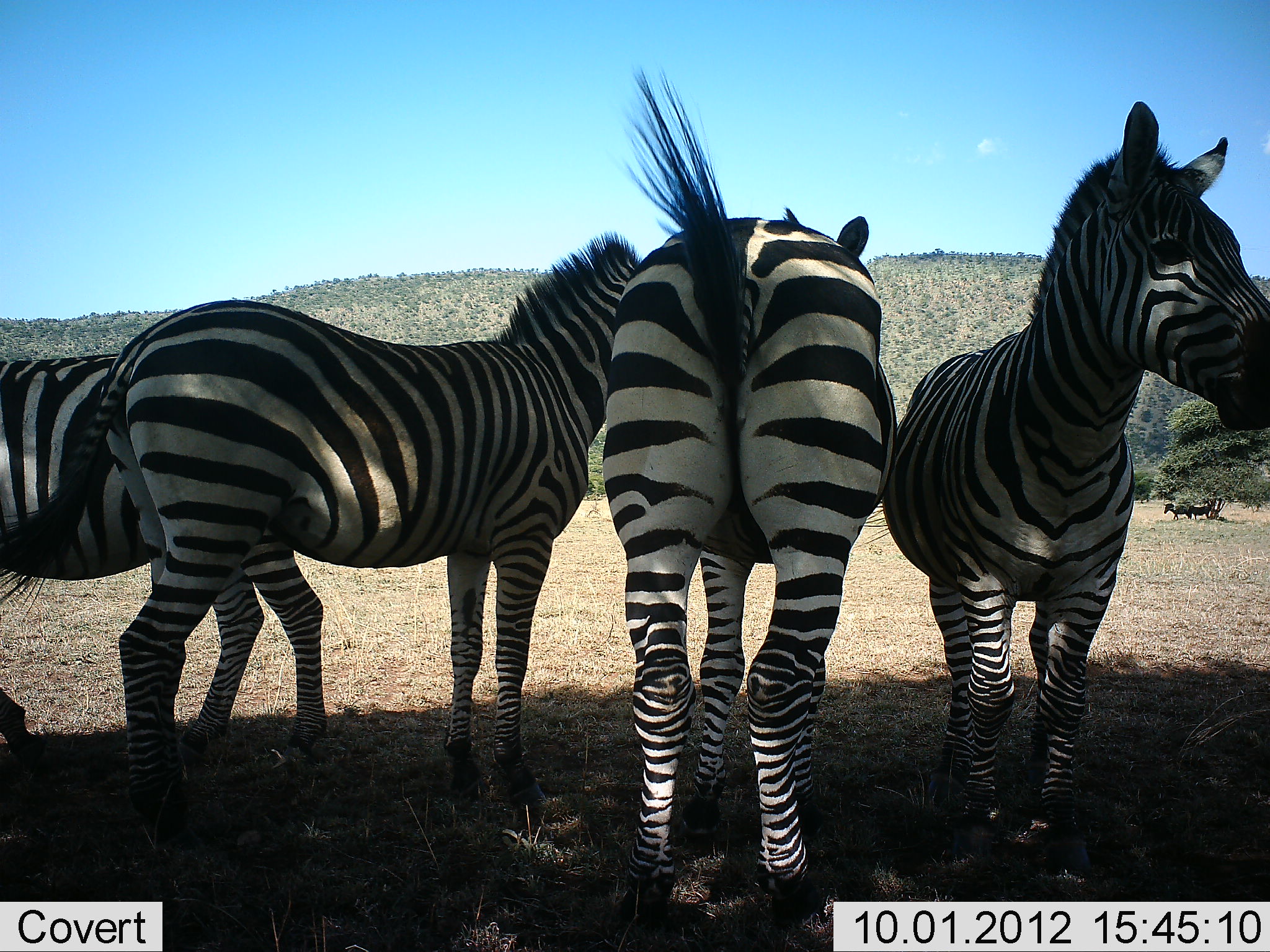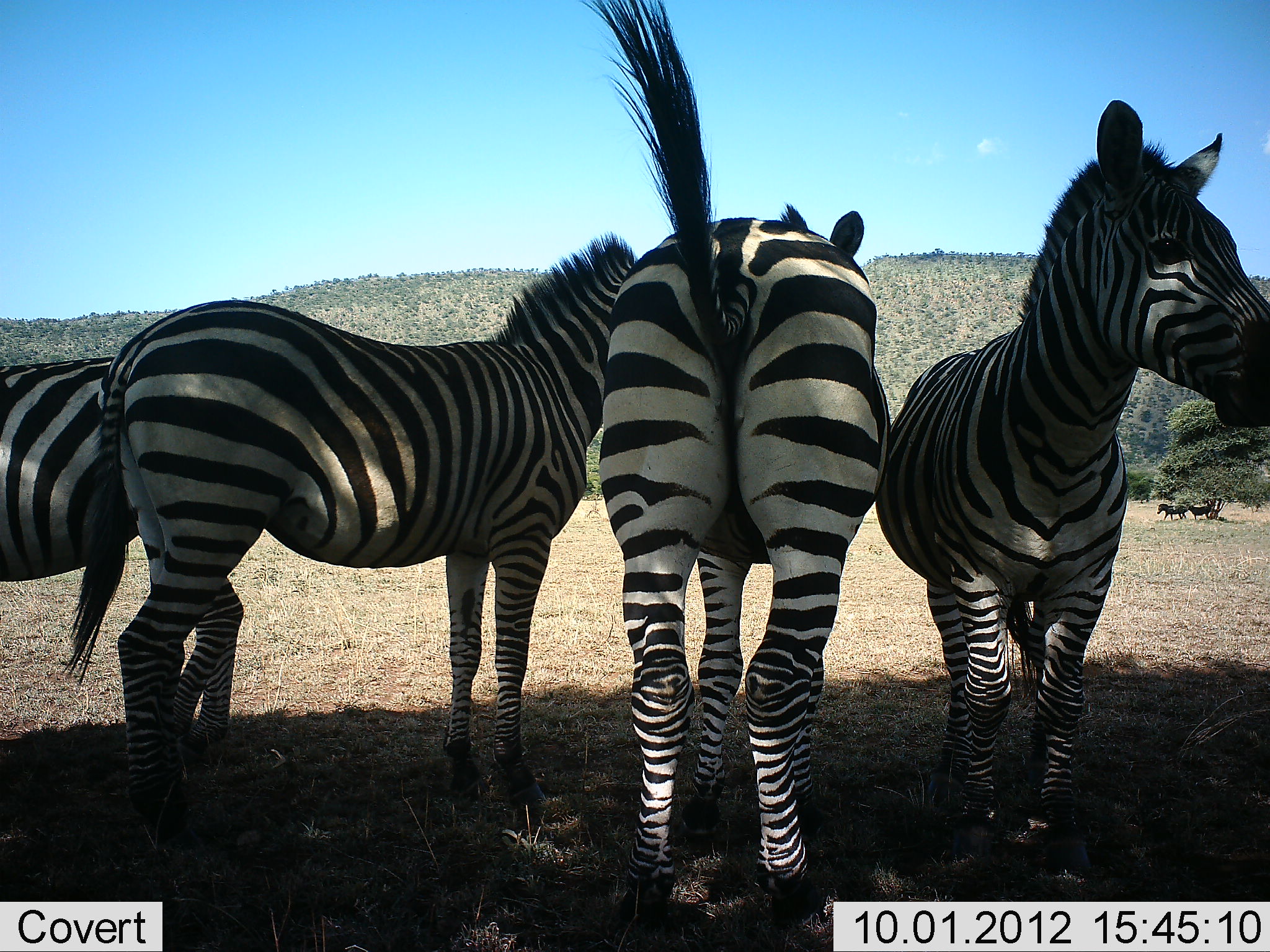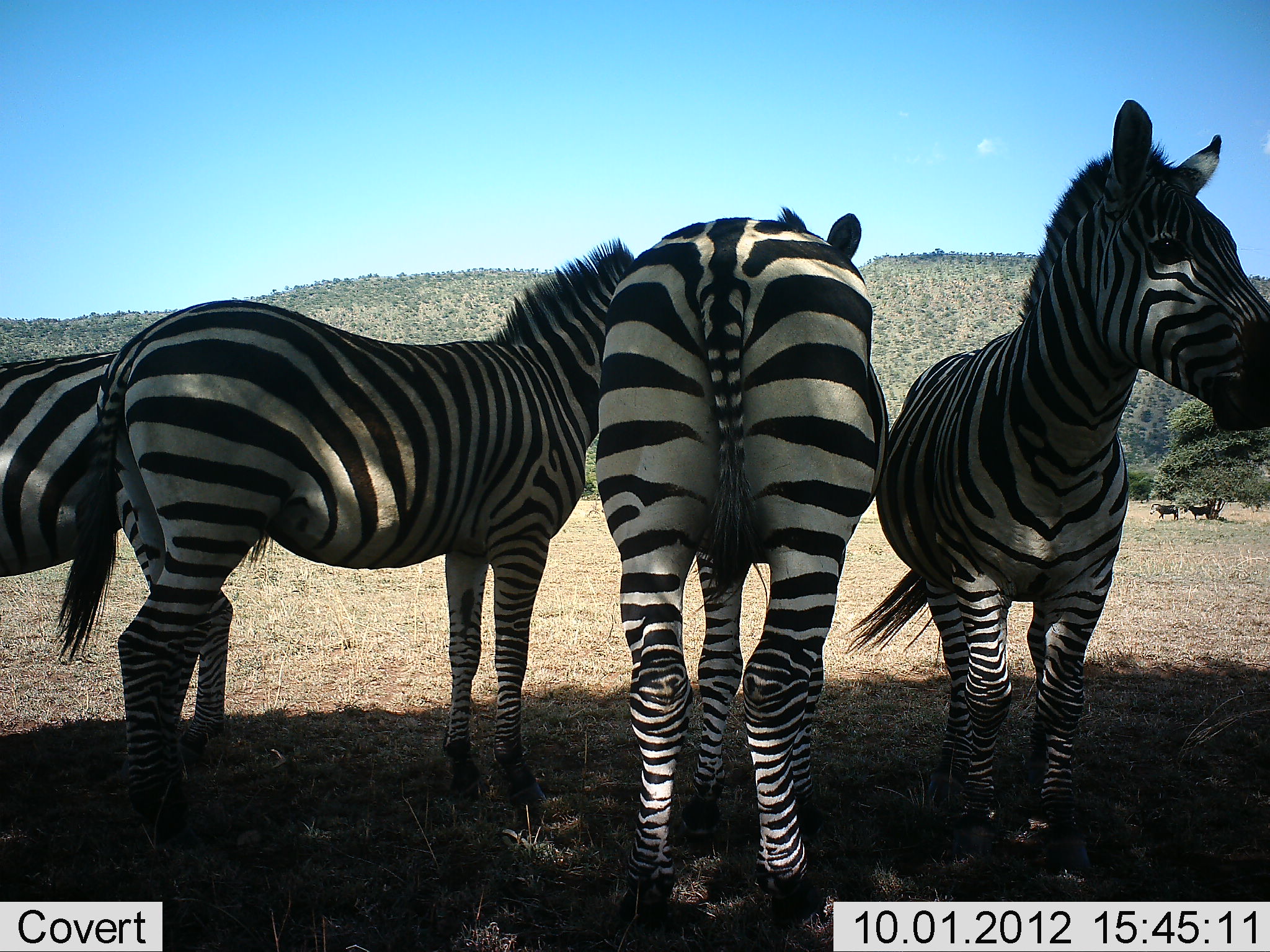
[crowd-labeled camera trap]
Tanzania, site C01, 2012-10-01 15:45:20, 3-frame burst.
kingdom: Animalia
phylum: Chordata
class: Mammalia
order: Perissodactyla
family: Equidae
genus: Equus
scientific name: Equus quagga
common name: plains zebra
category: zebra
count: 4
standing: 75%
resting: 25%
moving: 17%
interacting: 17%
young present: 0%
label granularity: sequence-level